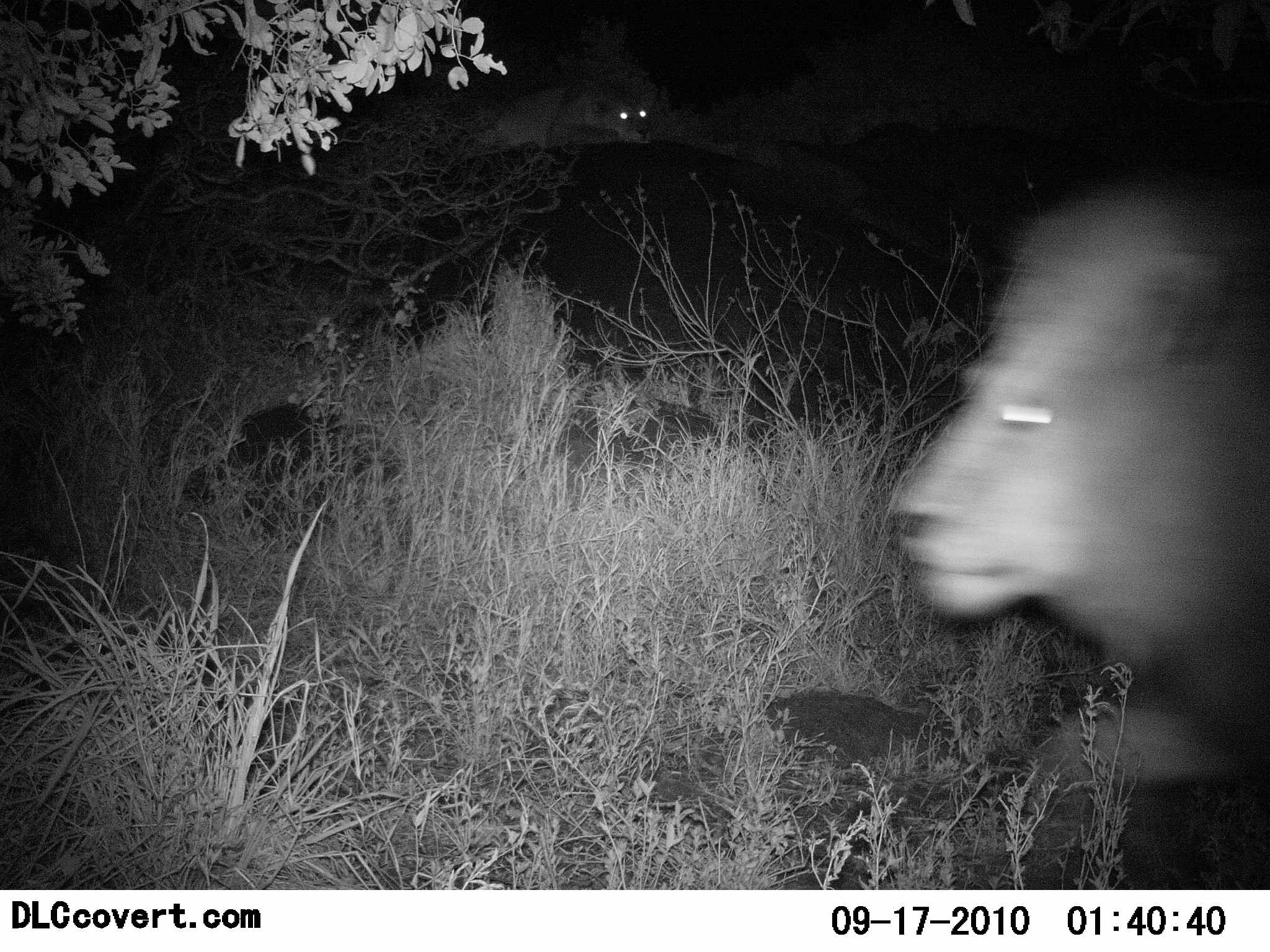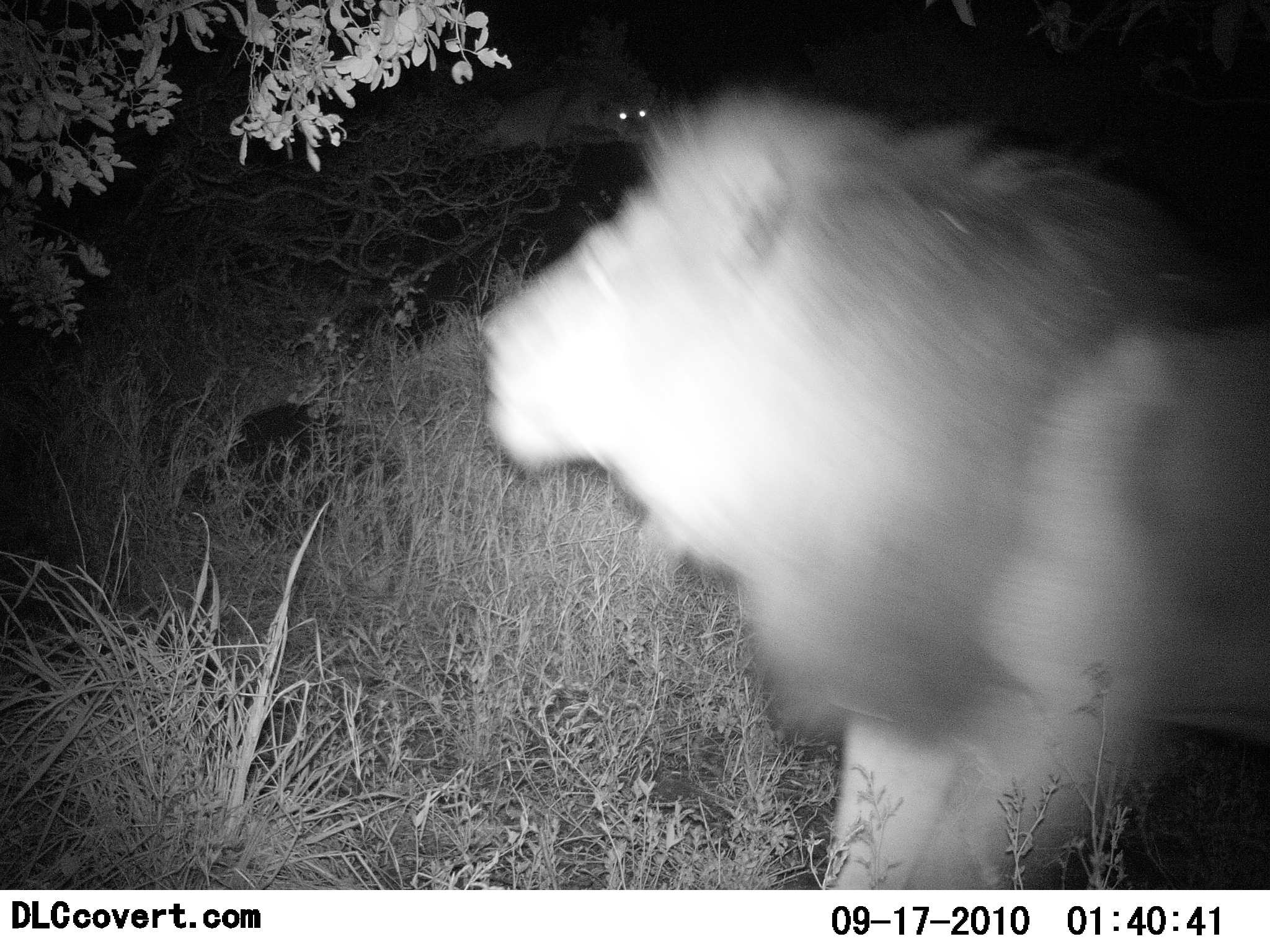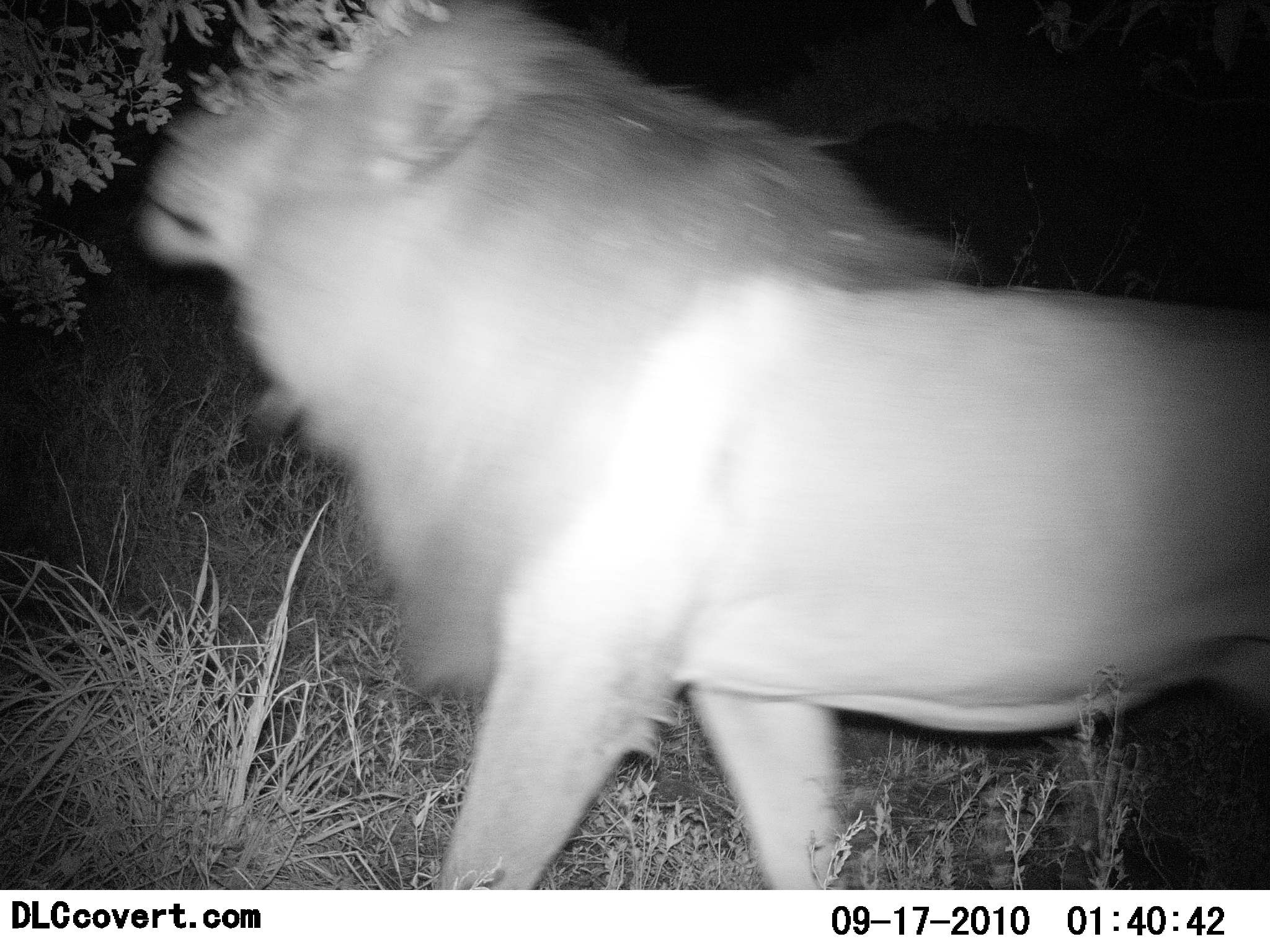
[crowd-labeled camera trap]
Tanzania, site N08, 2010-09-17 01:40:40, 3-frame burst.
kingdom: Animalia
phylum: Chordata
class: Mammalia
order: Carnivora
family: Felidae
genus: Panthera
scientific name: Panthera leo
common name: lion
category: lionfemale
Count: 1.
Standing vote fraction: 8%.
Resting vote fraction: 92%.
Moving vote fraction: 0%.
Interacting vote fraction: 0%.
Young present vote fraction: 0%.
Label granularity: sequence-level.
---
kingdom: Animalia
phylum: Chordata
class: Mammalia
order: Carnivora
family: Felidae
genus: Panthera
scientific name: Panthera leo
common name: lion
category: lionmale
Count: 1.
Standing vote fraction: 0%.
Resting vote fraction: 0%.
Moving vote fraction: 95%.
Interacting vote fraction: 5%.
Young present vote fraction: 0%.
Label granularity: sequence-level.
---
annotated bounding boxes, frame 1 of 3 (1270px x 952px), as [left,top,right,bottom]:
animal: [890,183,1270,848]; [889,196,1270,808]; [480,77,662,149]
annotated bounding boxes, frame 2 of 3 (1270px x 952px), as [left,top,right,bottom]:
animal: [480,83,1270,891]; [479,84,1270,890]; [486,63,661,148]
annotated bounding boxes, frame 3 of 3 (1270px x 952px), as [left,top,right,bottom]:
animal: [130,1,1270,889]; [141,0,1270,891]